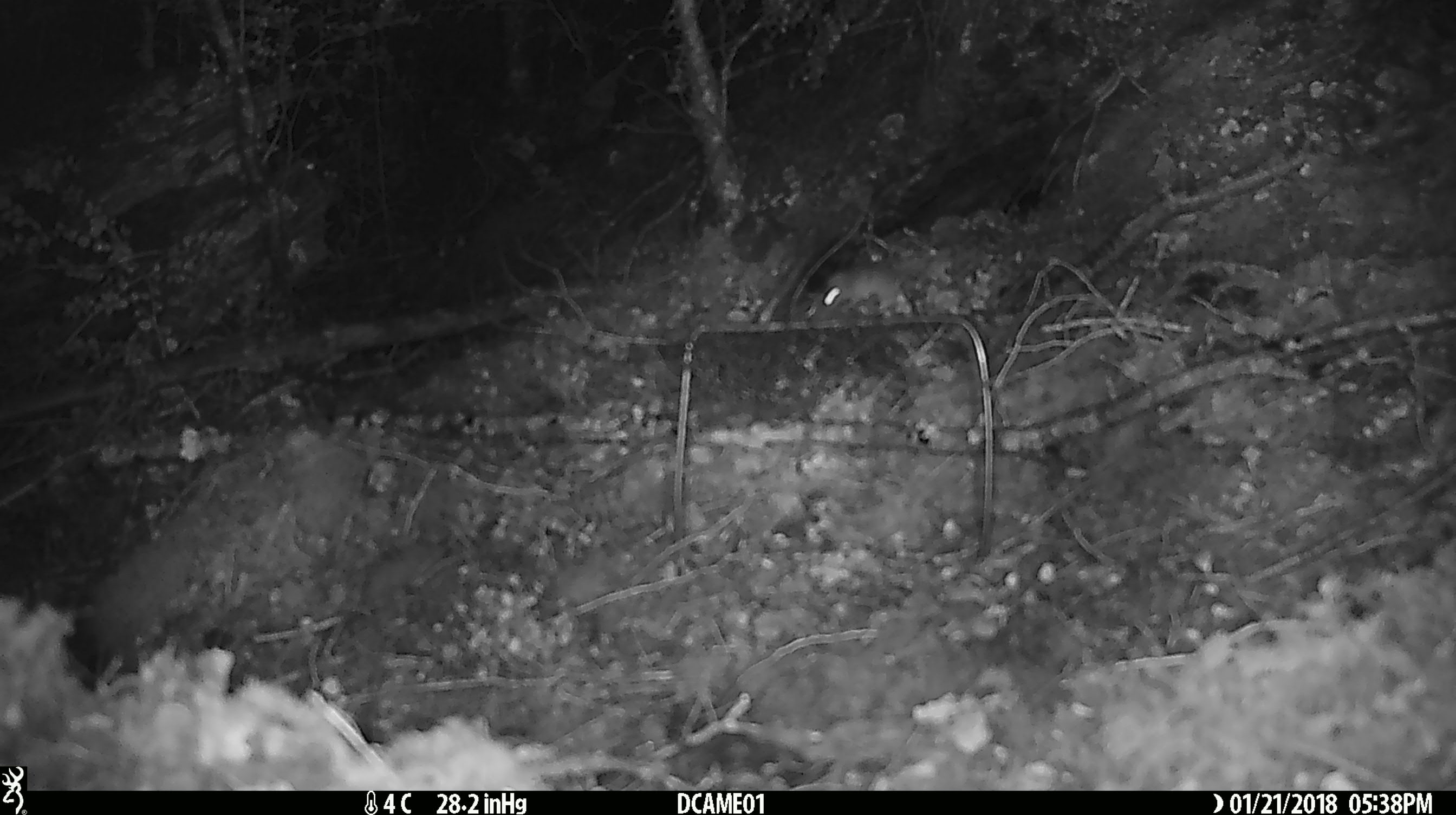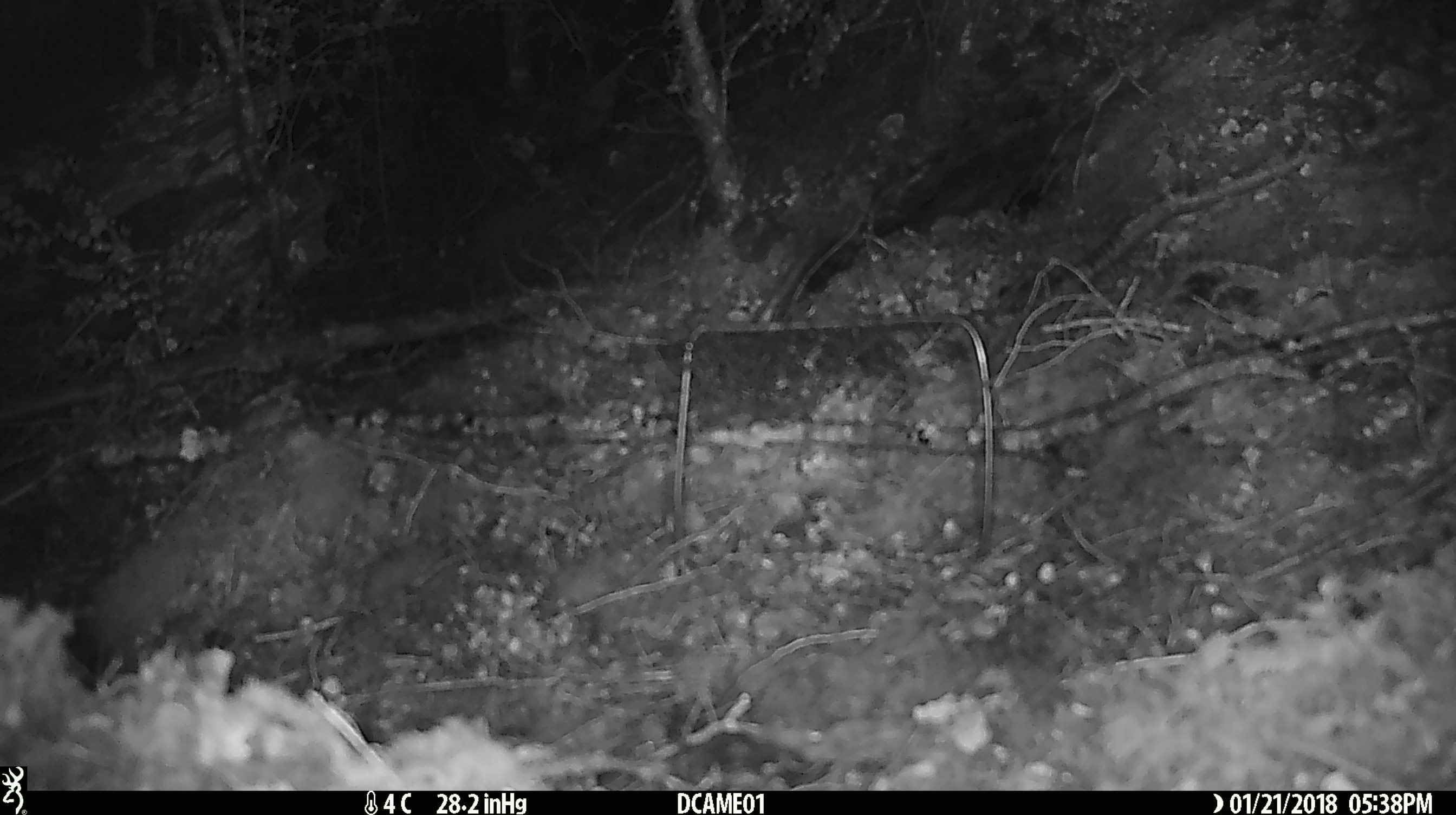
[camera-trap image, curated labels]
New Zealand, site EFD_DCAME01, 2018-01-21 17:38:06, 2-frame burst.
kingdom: Animalia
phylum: Chordata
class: Mammalia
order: Rodentia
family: Muridae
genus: Mus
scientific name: Mus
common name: mouse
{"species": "mouse (Mus)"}